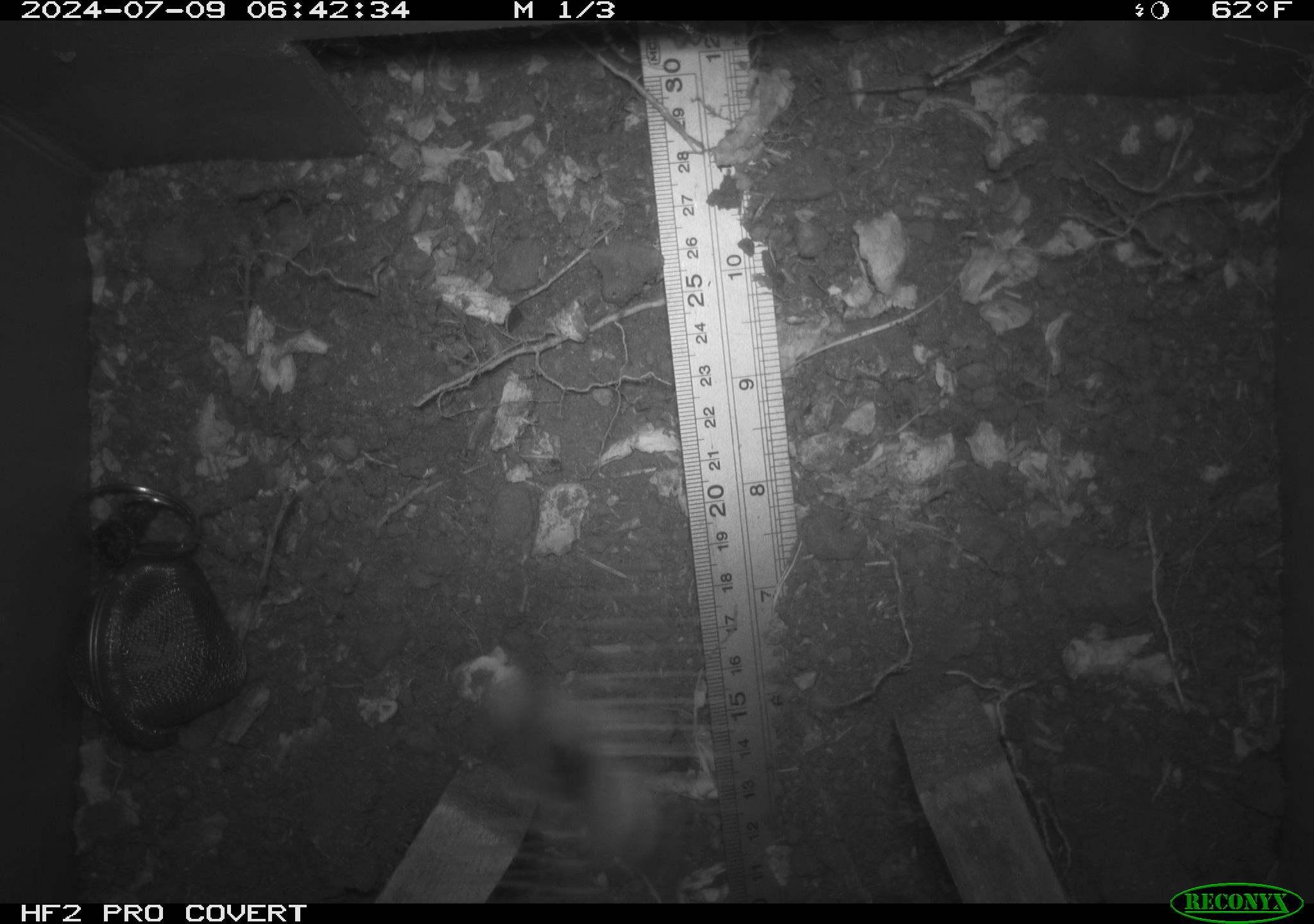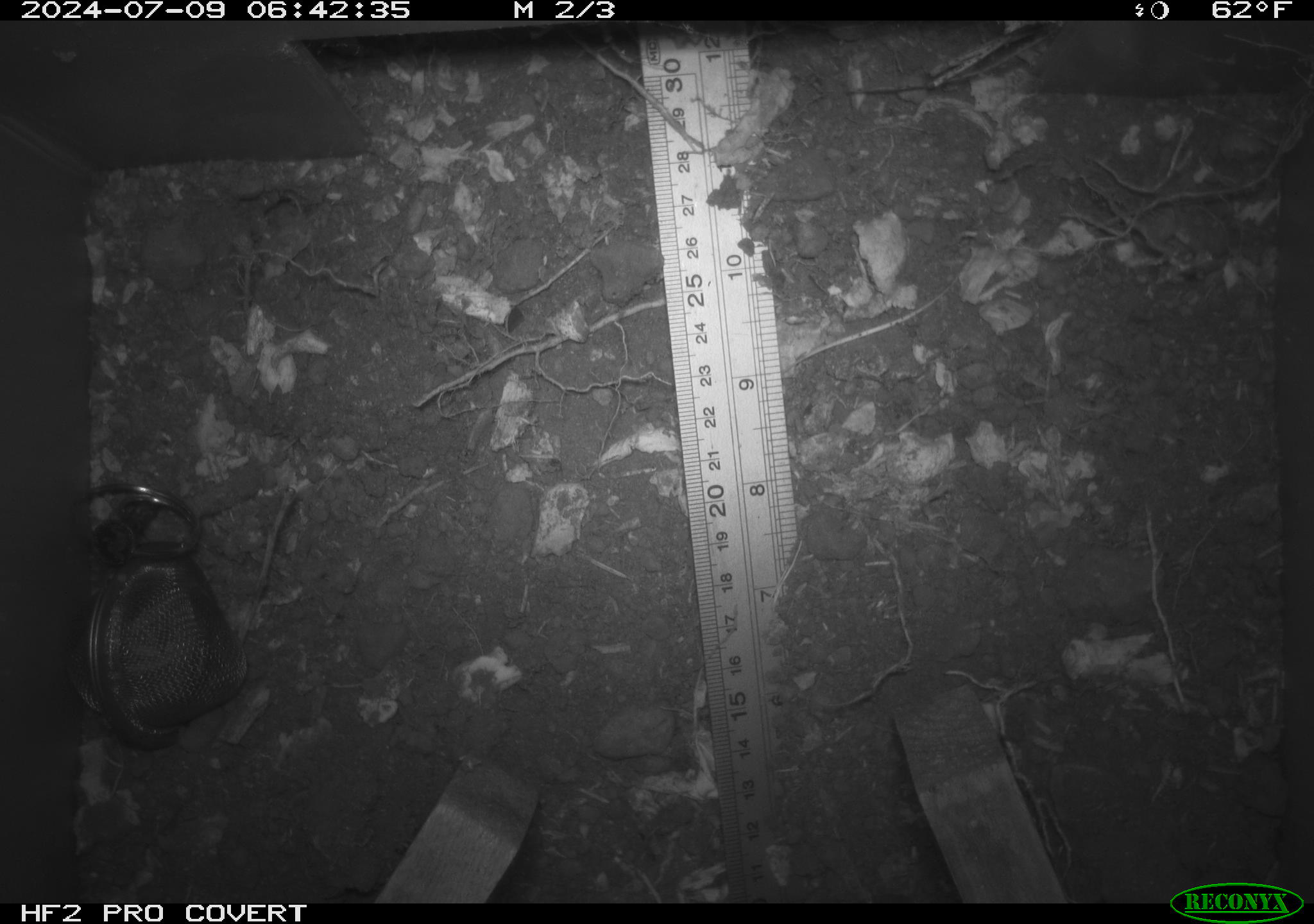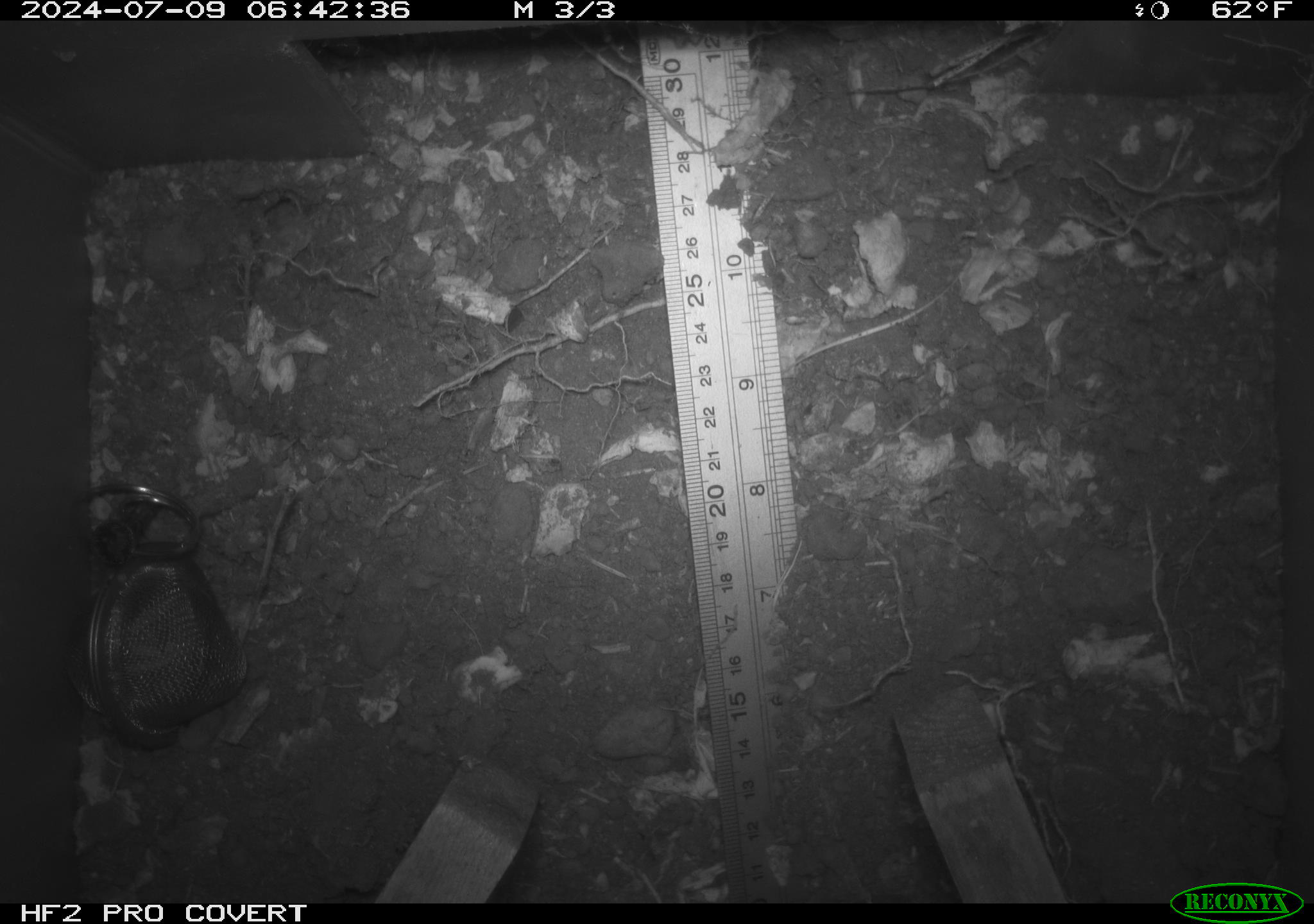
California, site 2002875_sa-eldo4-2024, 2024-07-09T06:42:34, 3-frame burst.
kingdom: Animalia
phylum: Arthropoda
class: Insecta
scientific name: Insecta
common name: insect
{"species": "insect (Insecta)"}